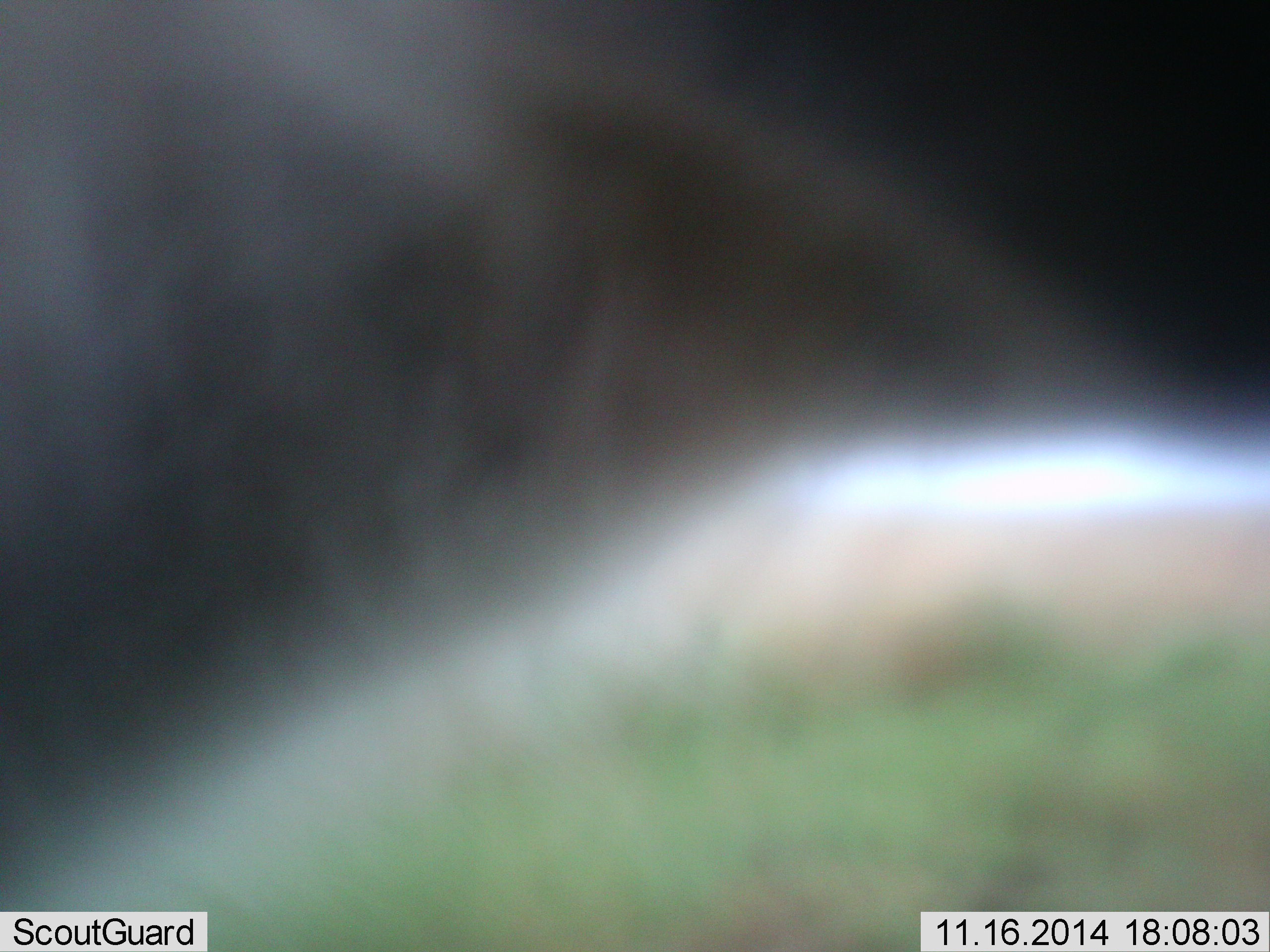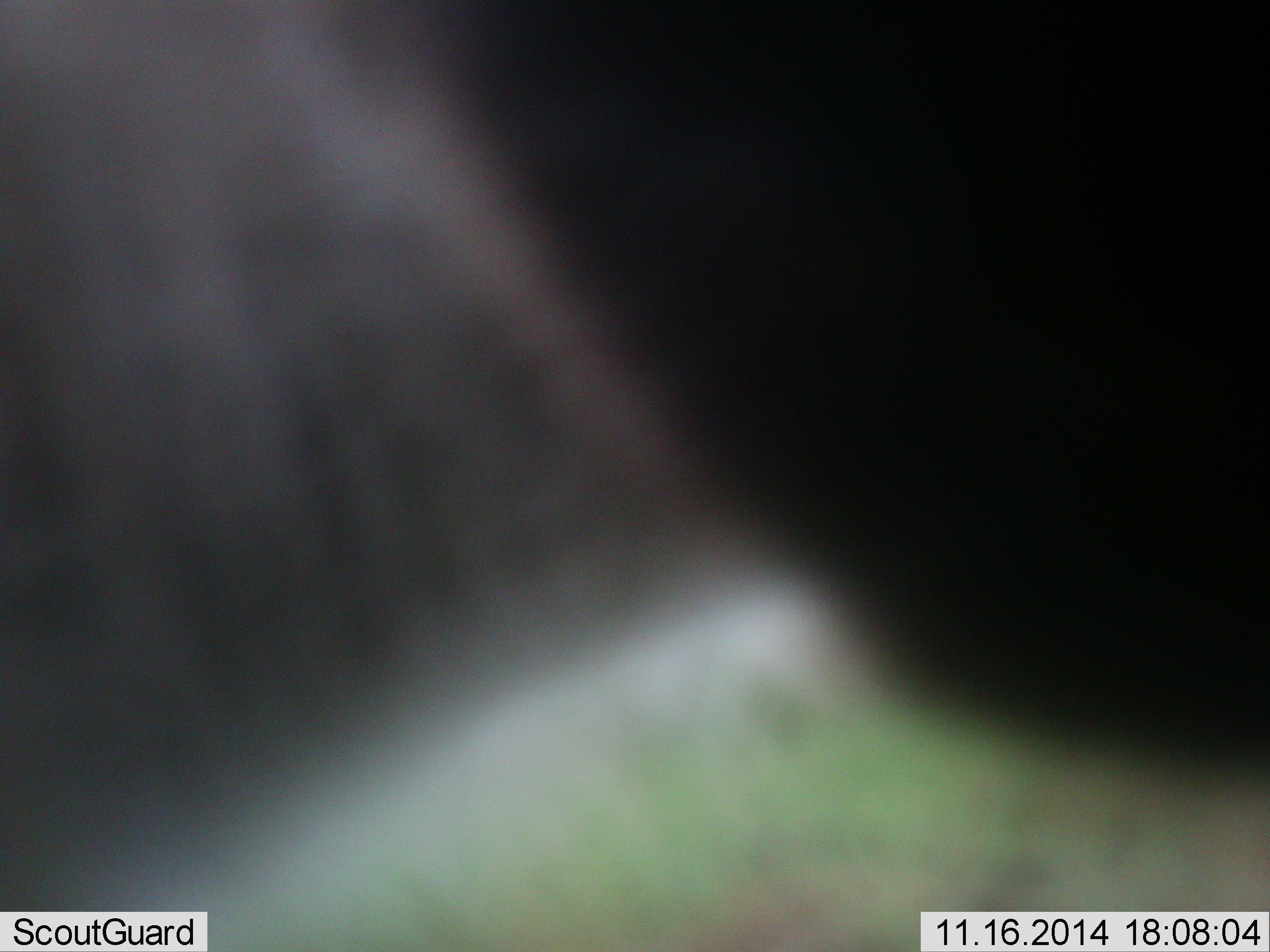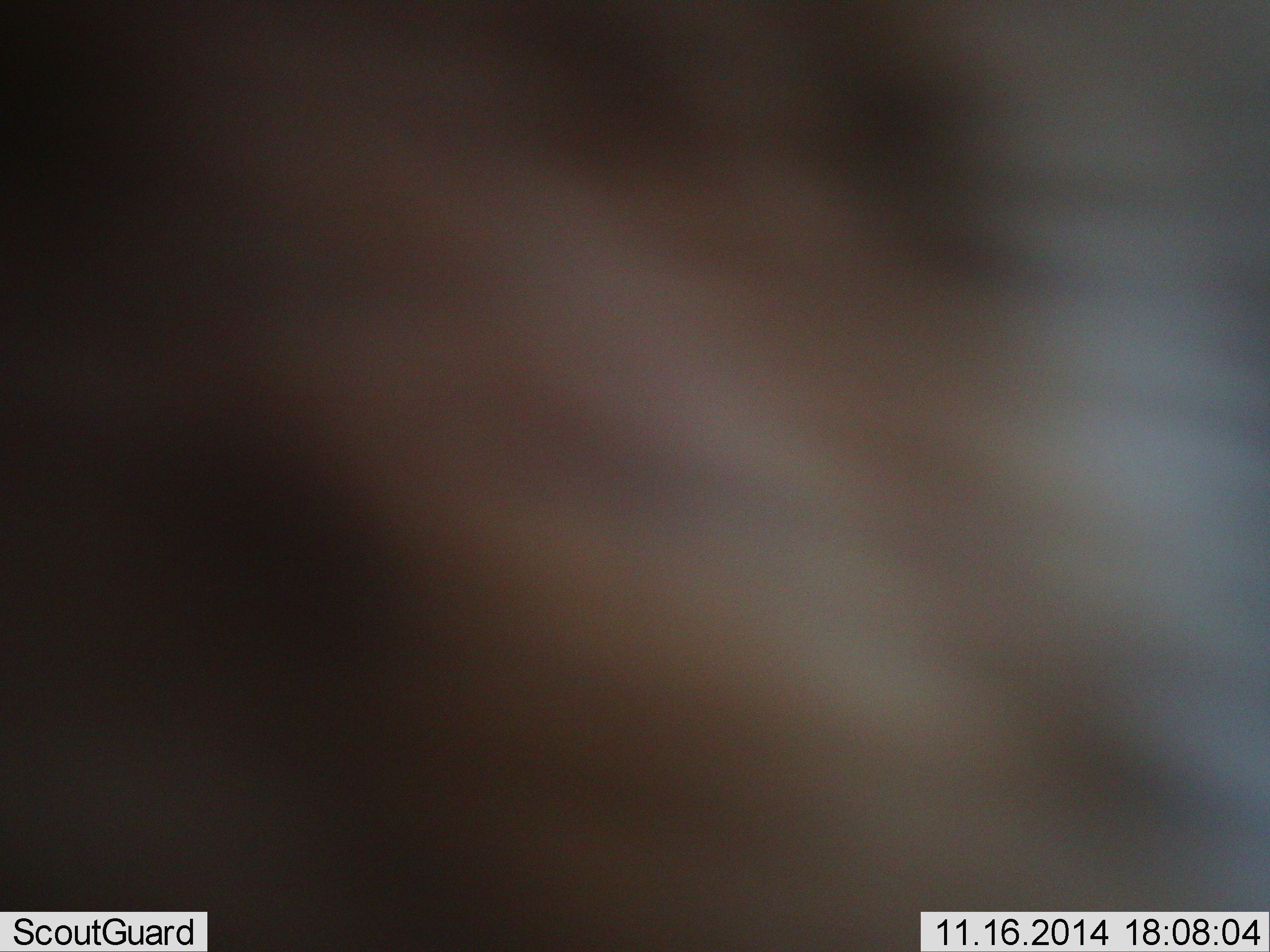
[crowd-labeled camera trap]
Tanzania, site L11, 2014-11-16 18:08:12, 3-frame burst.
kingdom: Animalia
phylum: Chordata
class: Mammalia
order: Artiodactyla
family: Bovidae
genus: Connochaetes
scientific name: Connochaetes taurinus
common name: blue wildebeest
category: wildebeest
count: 1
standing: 67%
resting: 0%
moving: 17%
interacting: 17%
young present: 0%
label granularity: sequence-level